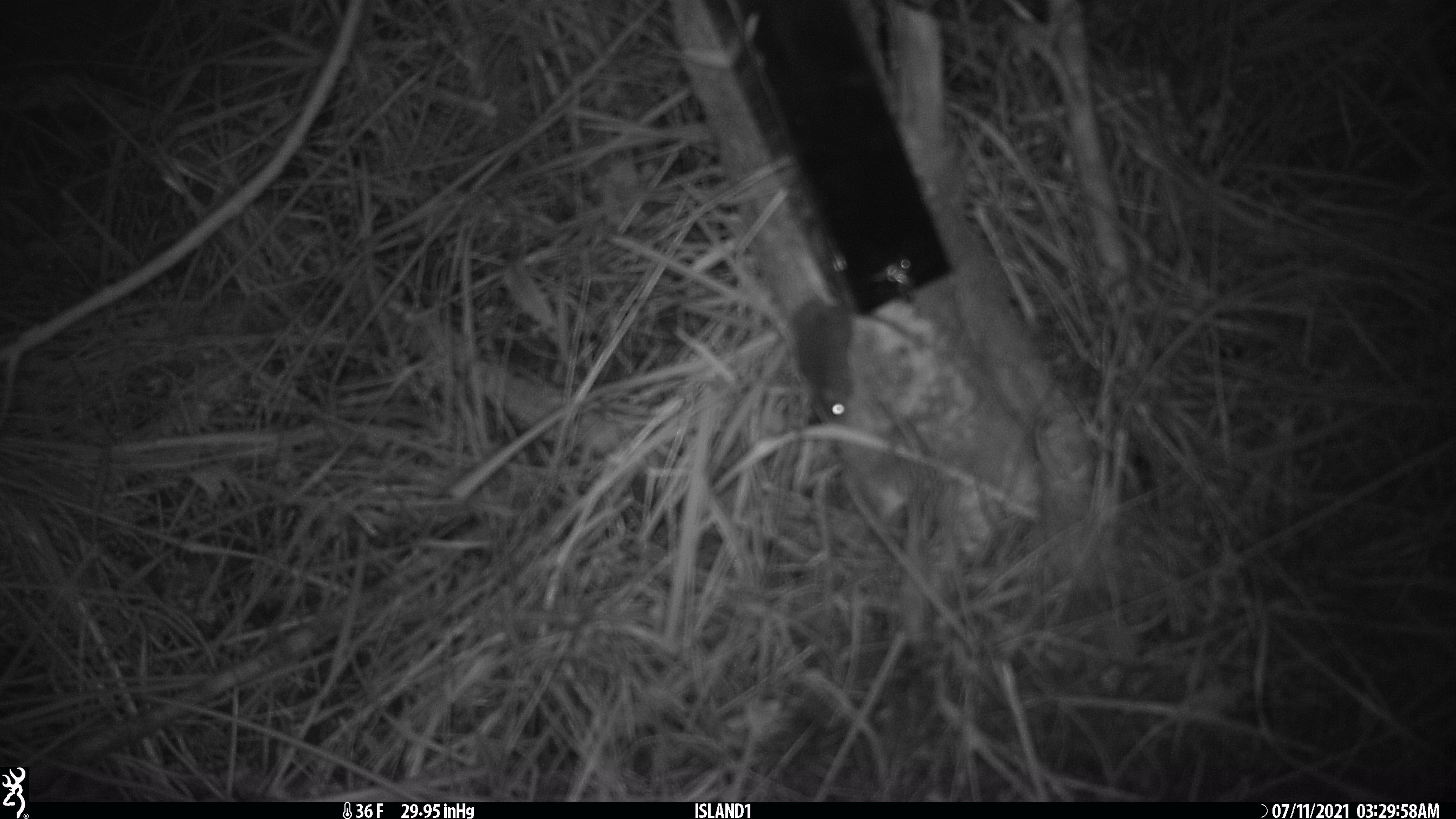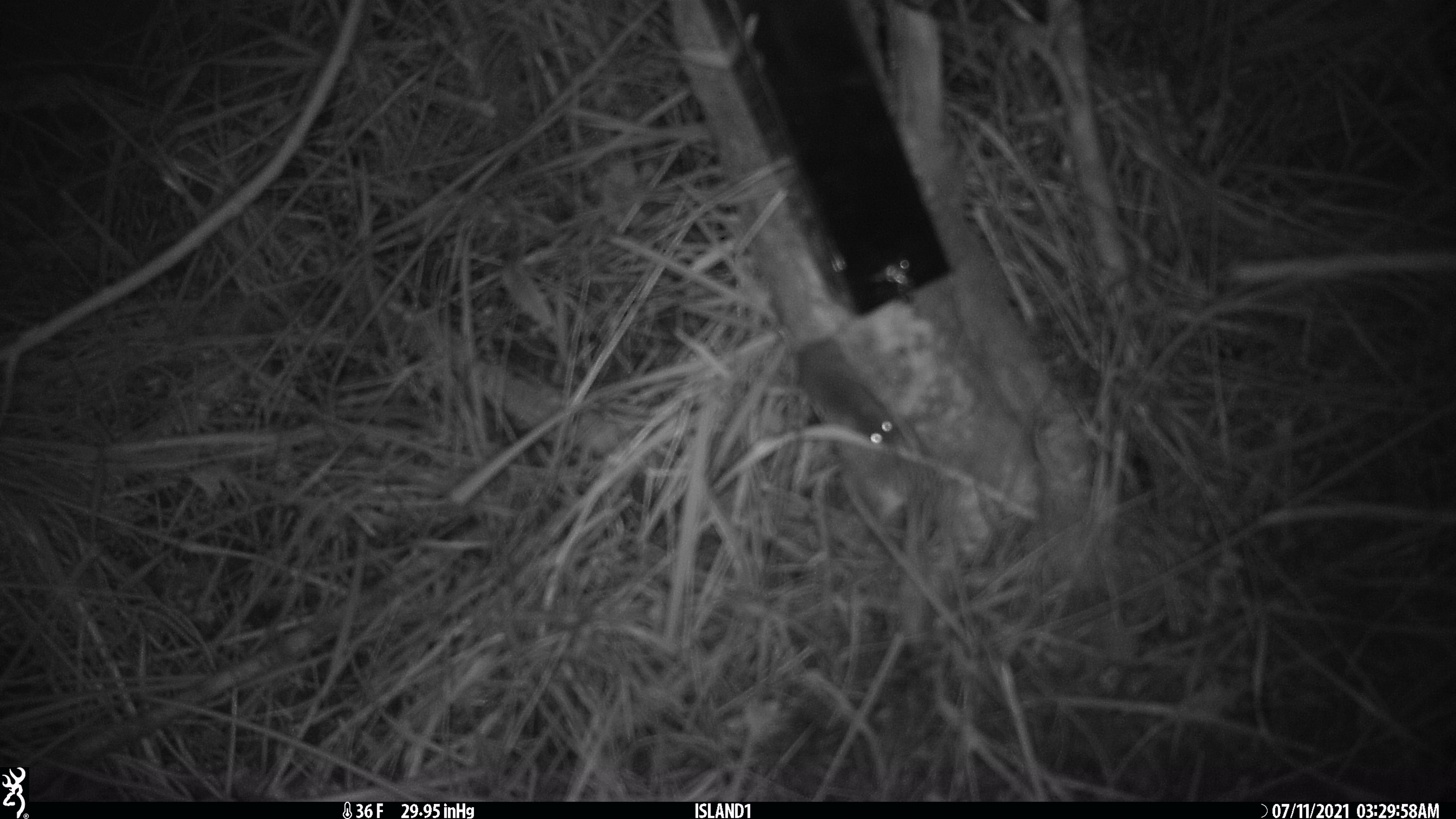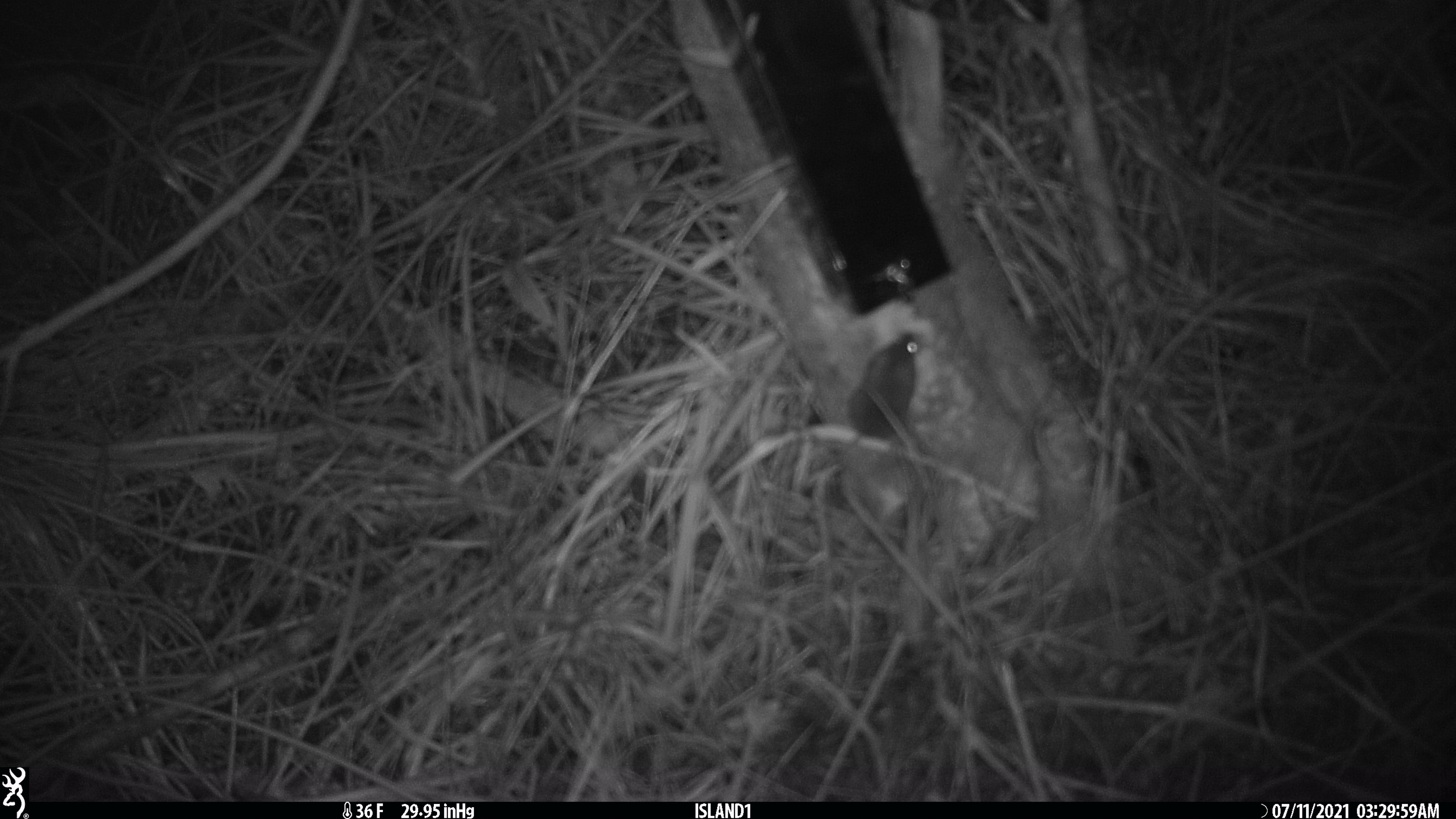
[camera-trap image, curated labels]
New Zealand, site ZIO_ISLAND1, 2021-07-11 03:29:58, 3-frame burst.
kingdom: Animalia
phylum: Chordata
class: Mammalia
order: Rodentia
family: Muridae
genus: Mus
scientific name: Mus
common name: mouse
Mouse (Mus).